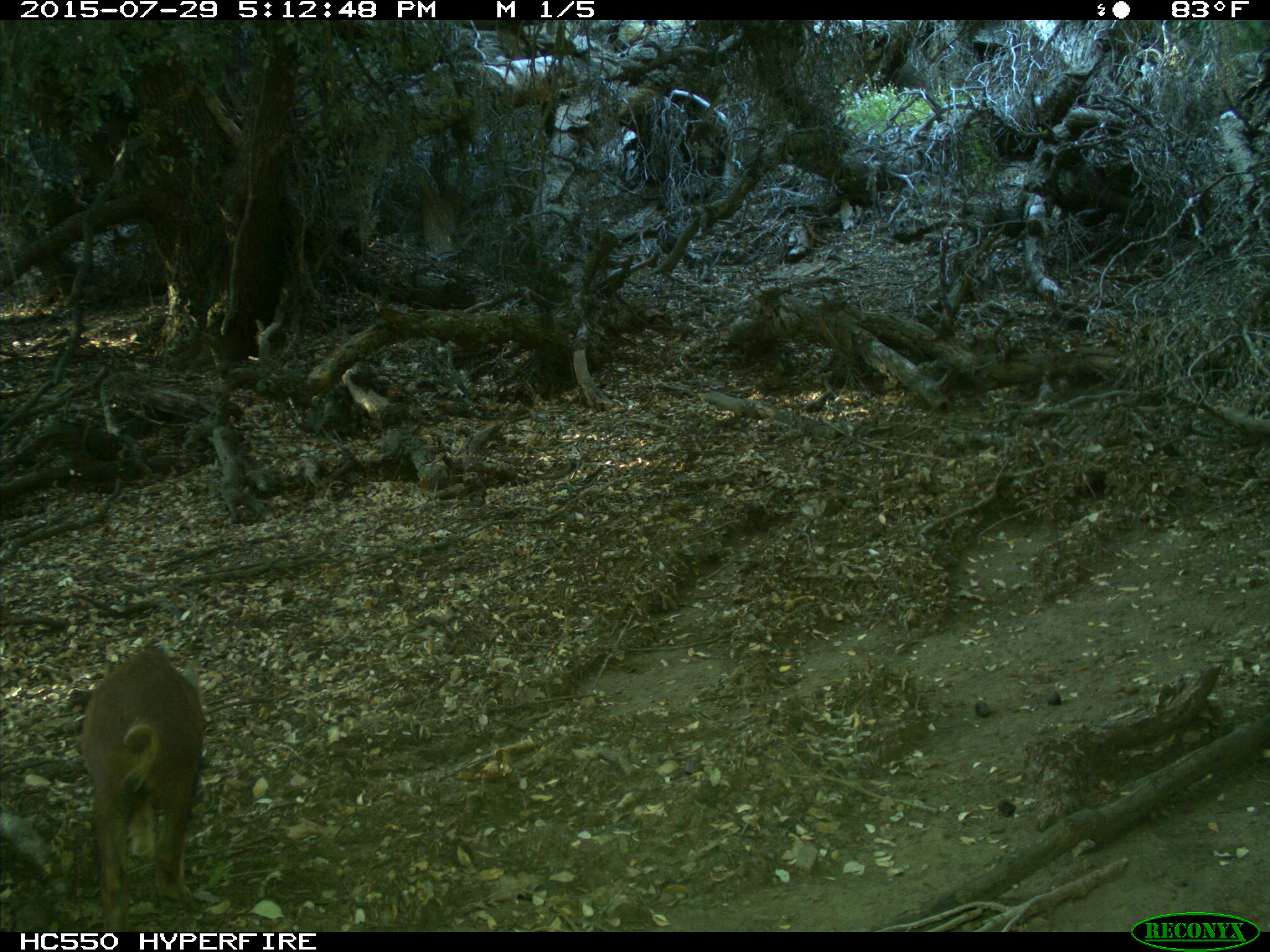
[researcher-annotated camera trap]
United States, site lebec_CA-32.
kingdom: Animalia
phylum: Chordata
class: Mammalia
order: Artiodactyla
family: Suidae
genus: Sus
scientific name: Sus scrofa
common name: wild boar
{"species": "Sus scrofa (wild boar)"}